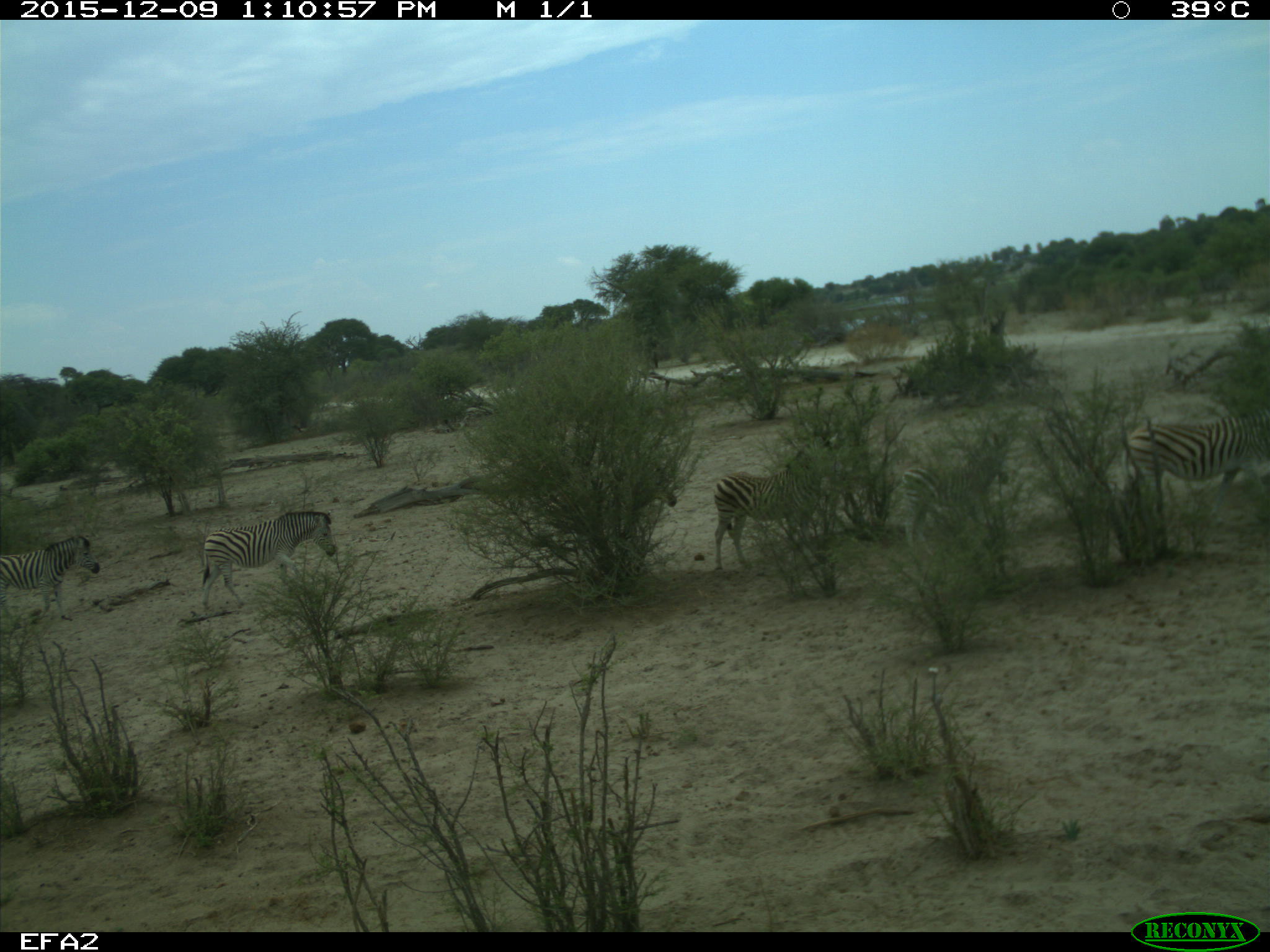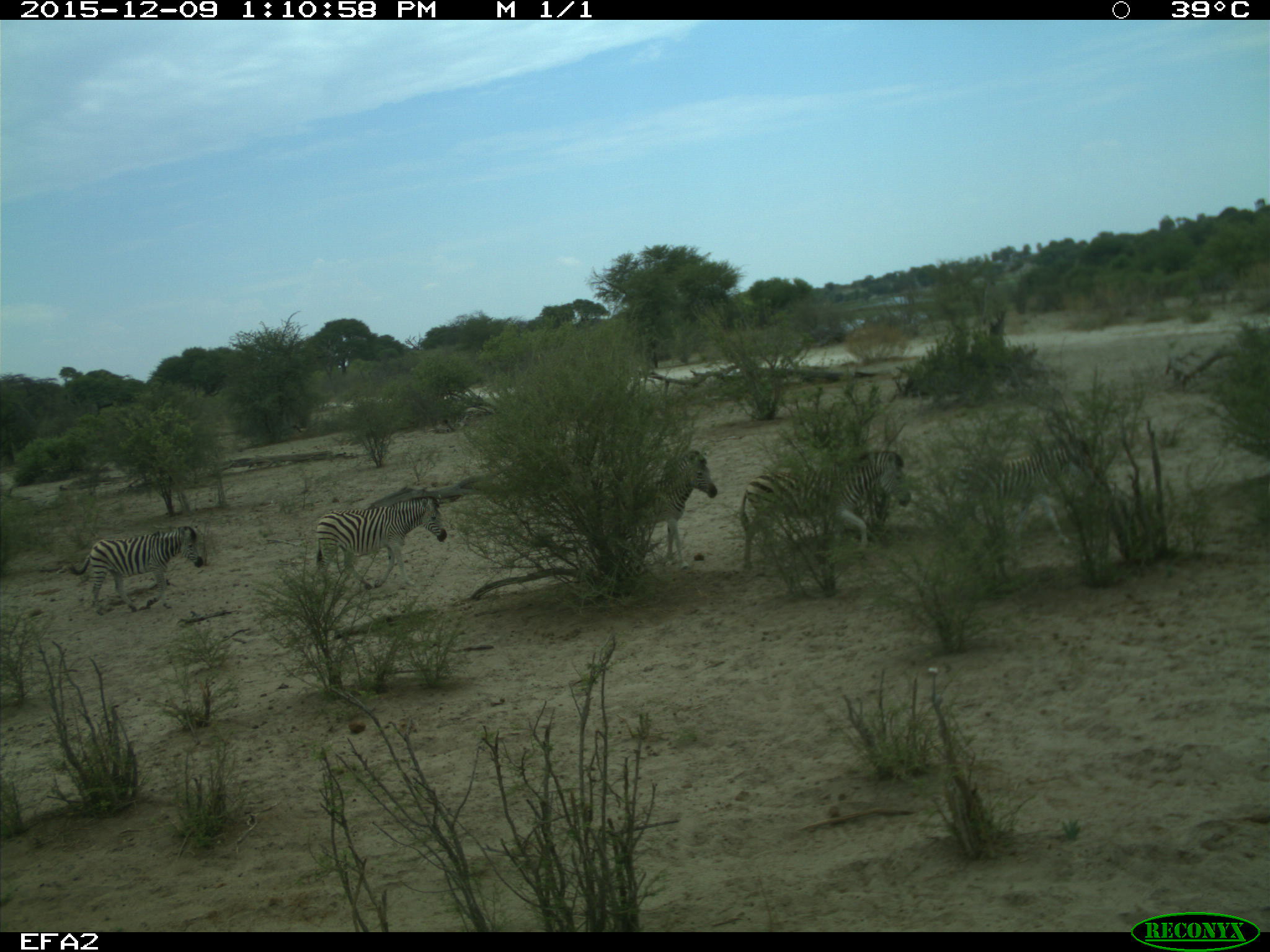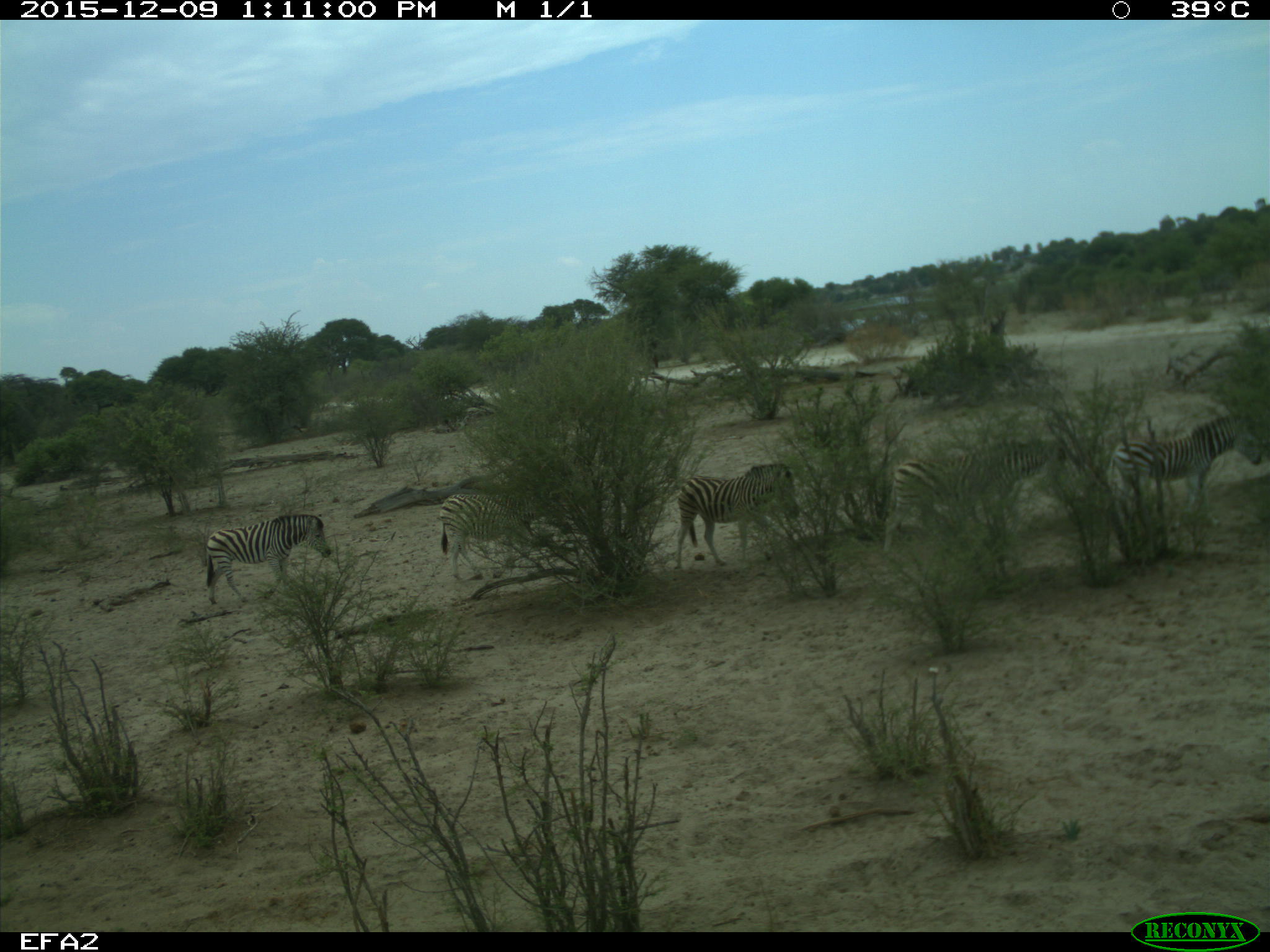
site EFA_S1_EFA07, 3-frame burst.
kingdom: Animalia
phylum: Chordata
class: Mammalia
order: Perissodactyla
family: Equidae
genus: Equus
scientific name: Equus quagga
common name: plains zebra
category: zebraplains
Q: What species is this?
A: Zebraplains (plains zebra) (Equus quagga).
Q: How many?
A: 6.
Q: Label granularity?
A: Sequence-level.